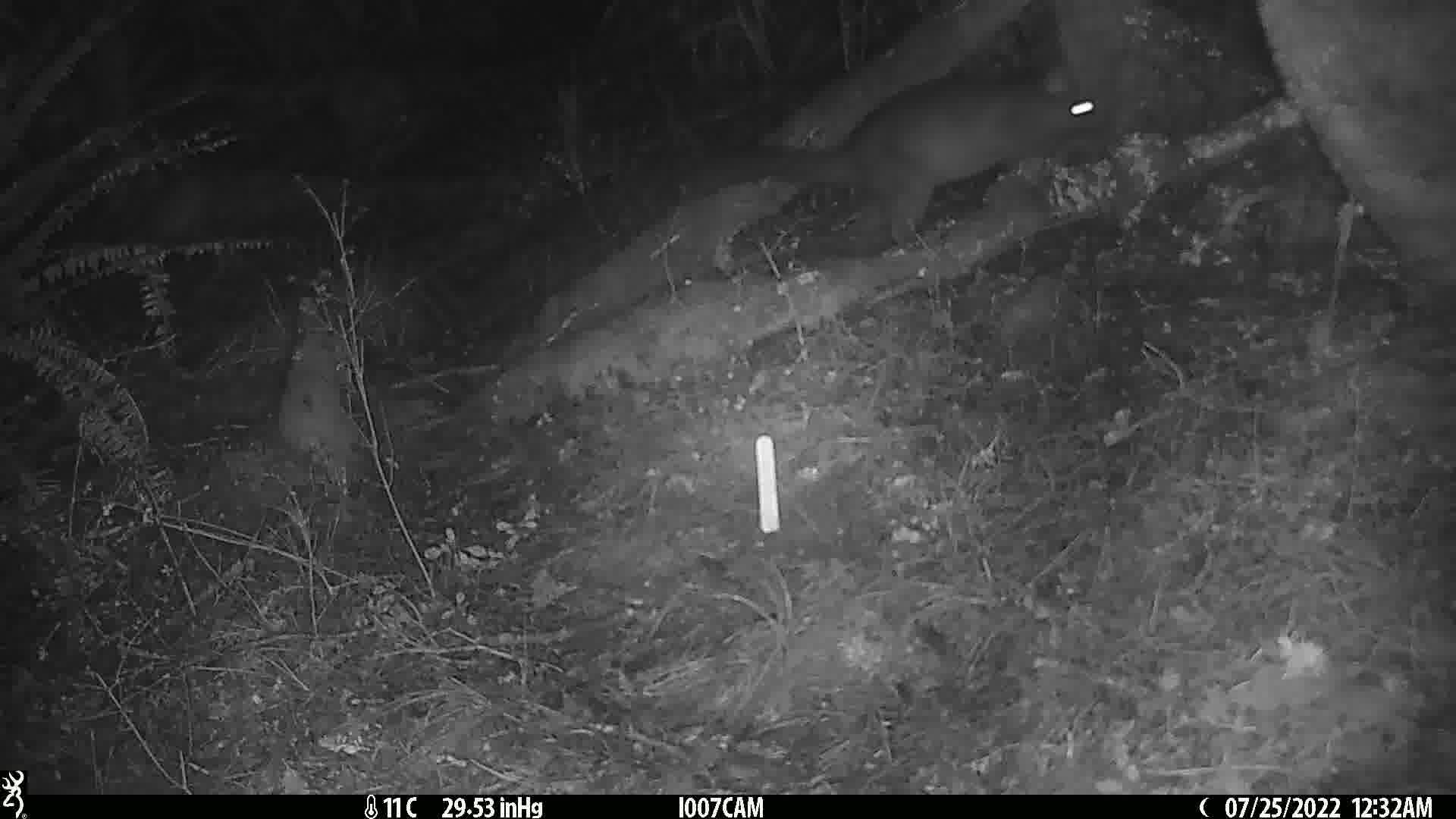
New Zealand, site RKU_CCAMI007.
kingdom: Animalia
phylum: Chordata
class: Mammalia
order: Diprotodontia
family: Phalangeridae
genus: Trichosurus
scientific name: Trichosurus vulpecula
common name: common brushtail possum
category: possum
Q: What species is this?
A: Possum (common brushtail possum) (Trichosurus vulpecula).